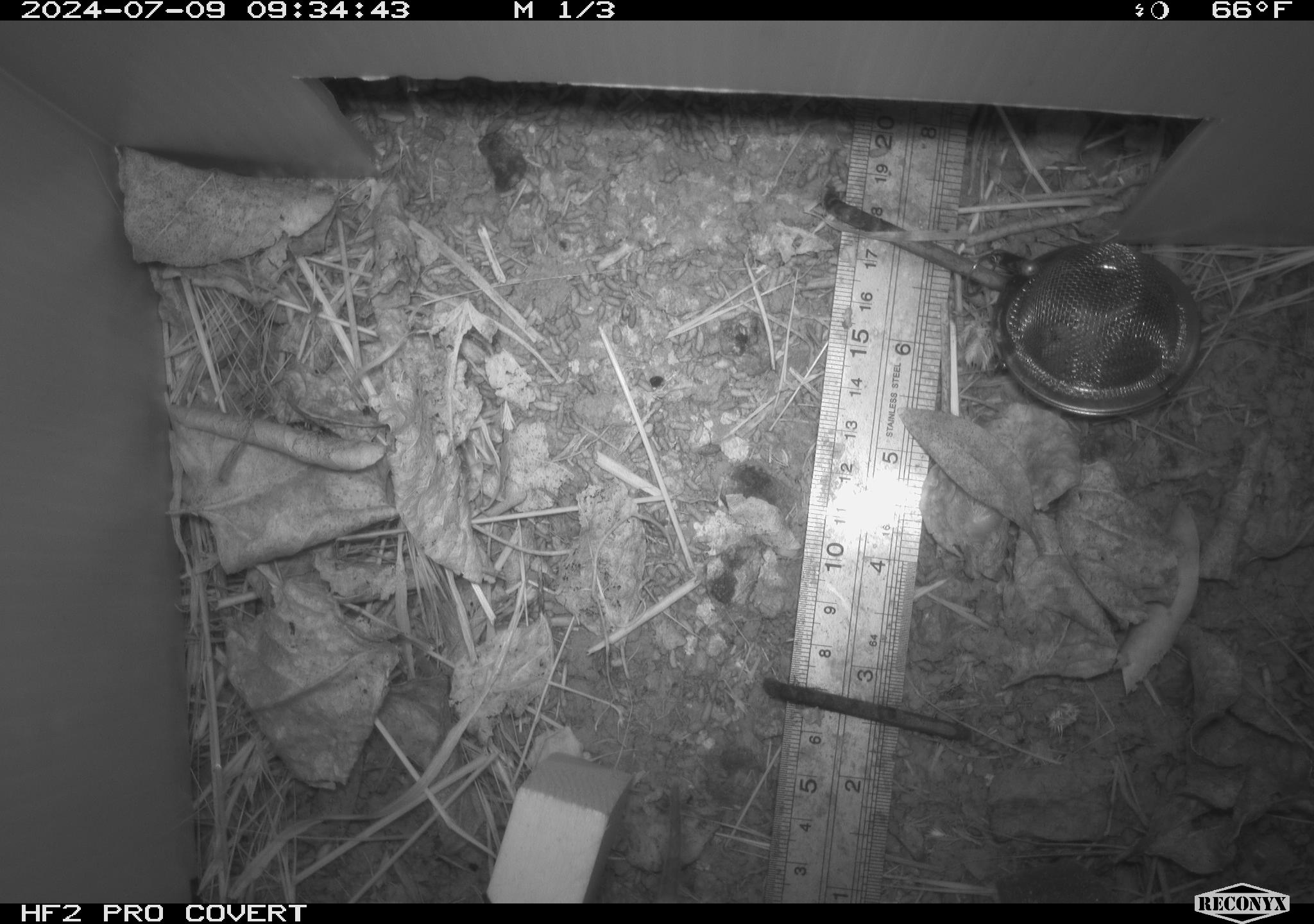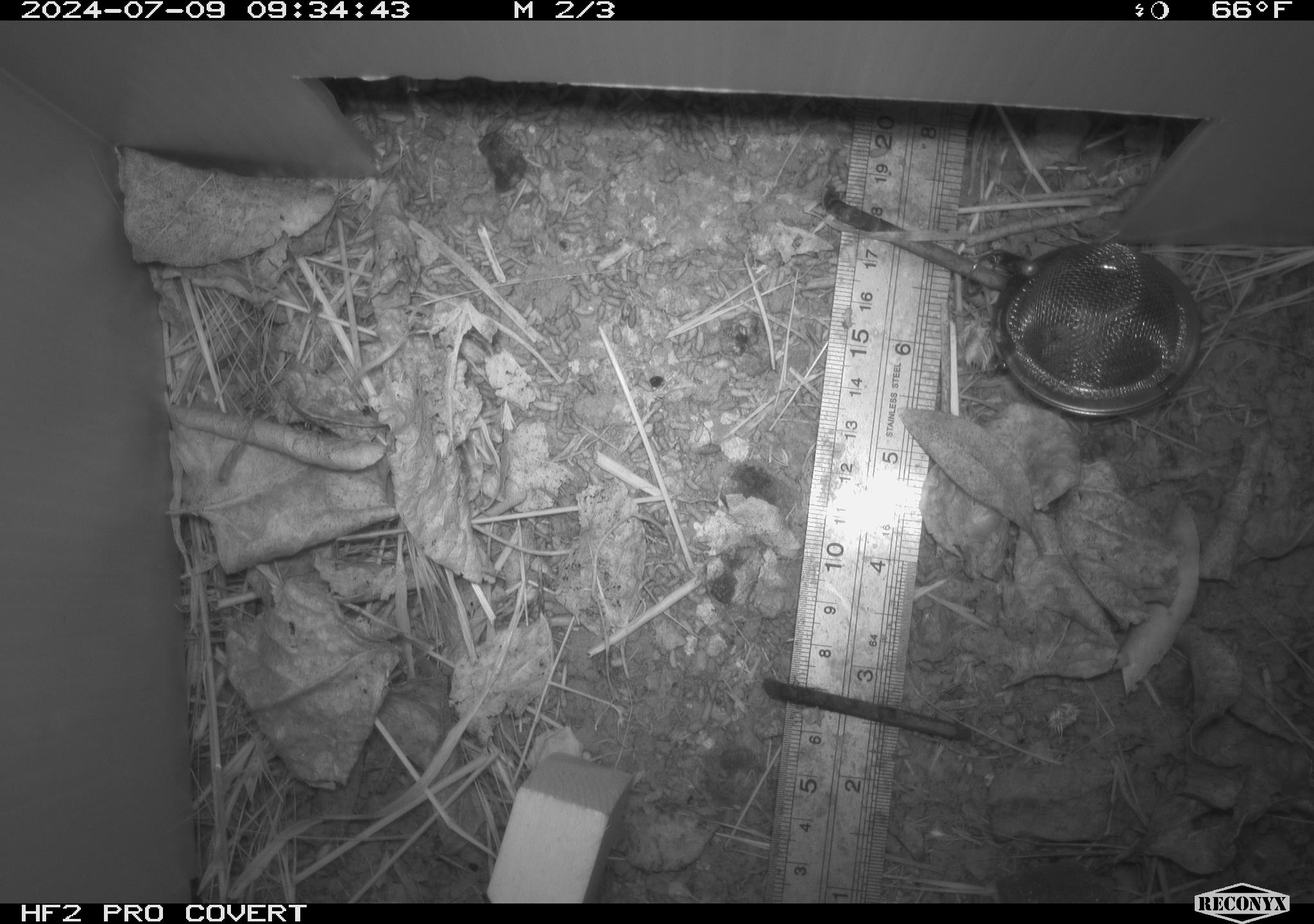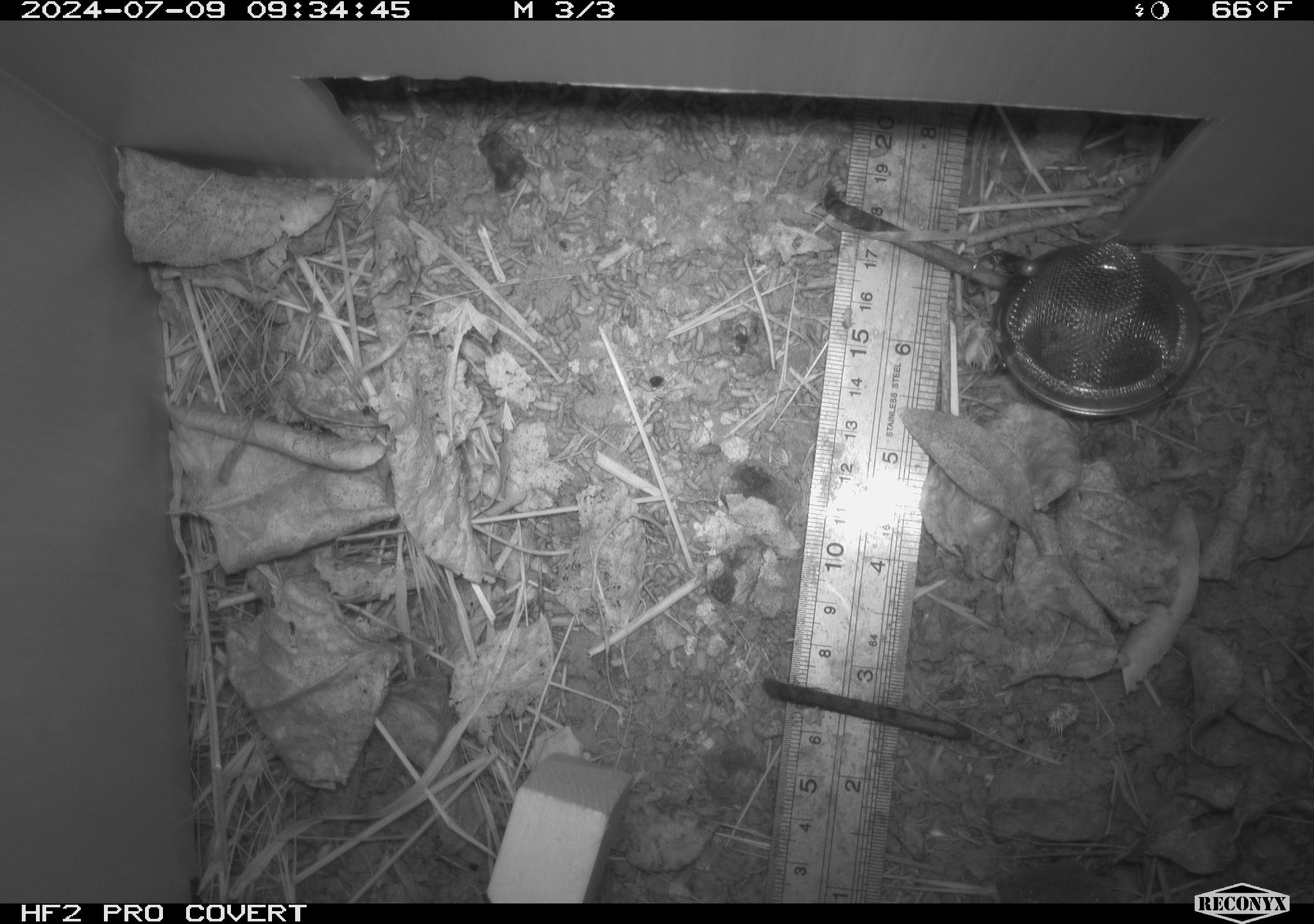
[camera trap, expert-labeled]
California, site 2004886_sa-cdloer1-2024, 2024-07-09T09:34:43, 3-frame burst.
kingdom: Animalia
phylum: Chordata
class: Mammalia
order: Rodentia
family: Cricetidae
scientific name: Arvicolinae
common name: voles, lemmings, and muskrats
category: arvicolinae subfamily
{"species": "arvicolinae subfamily (voles, lemmings, and muskrats) (Arvicolinae)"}